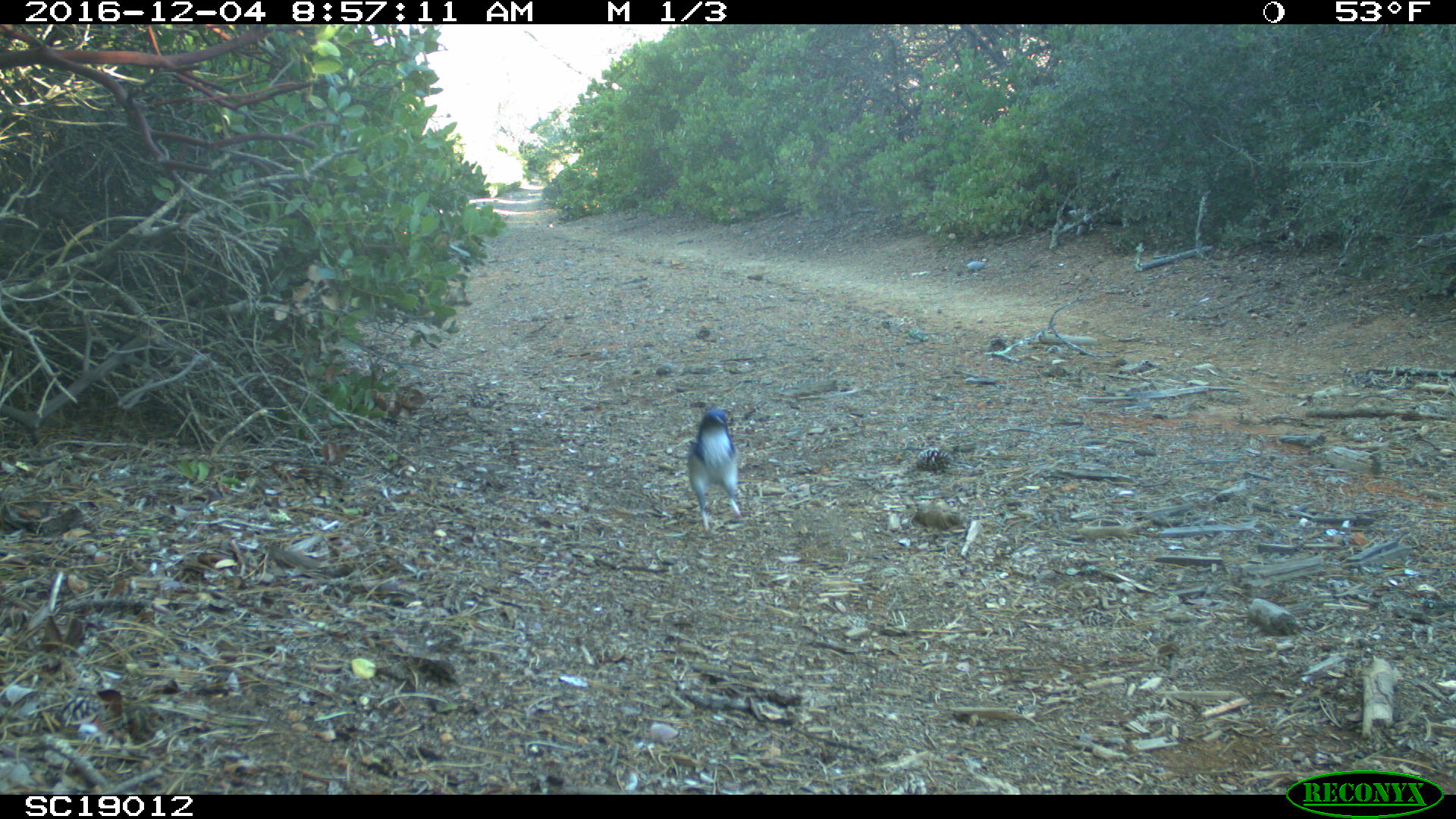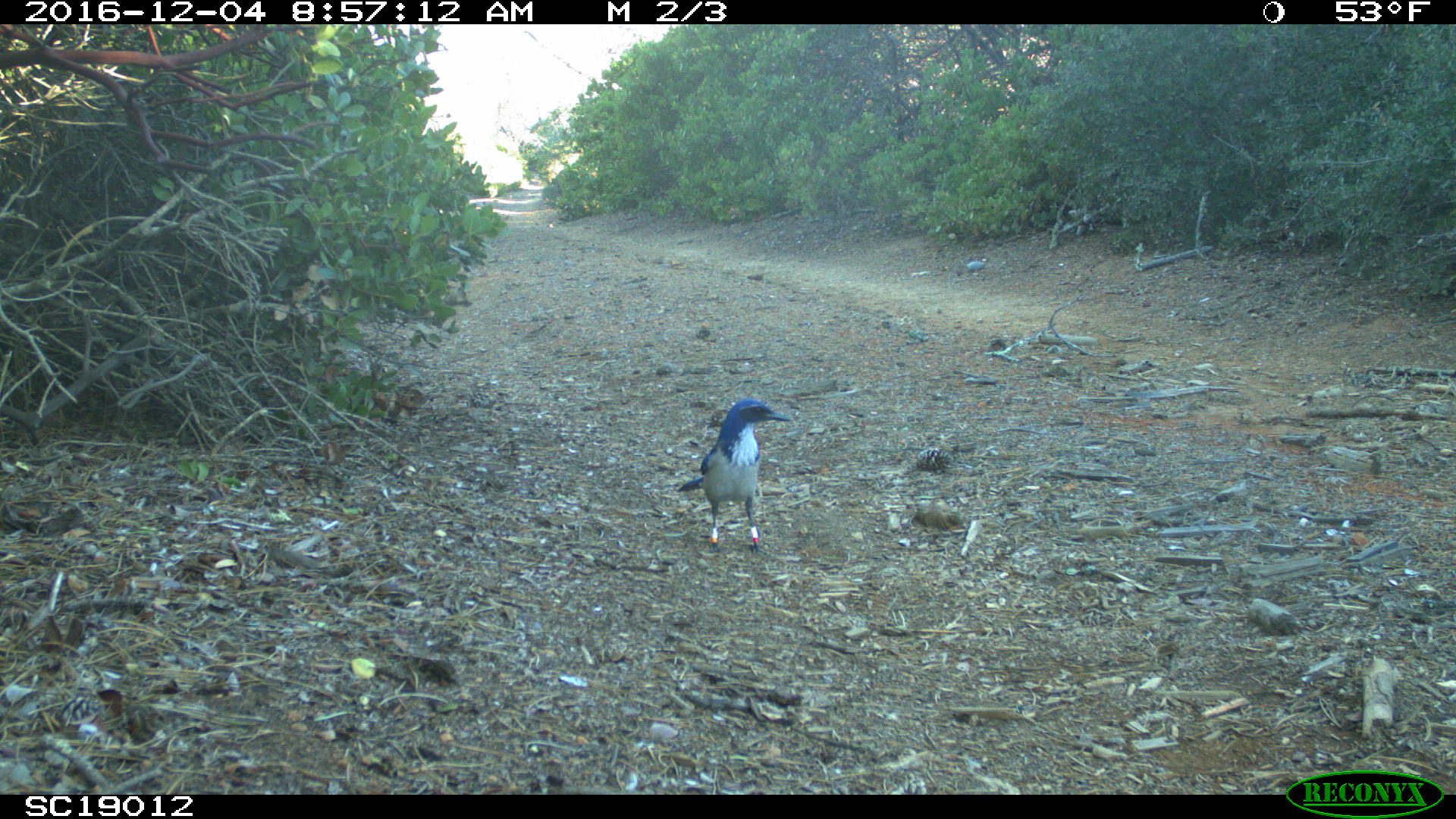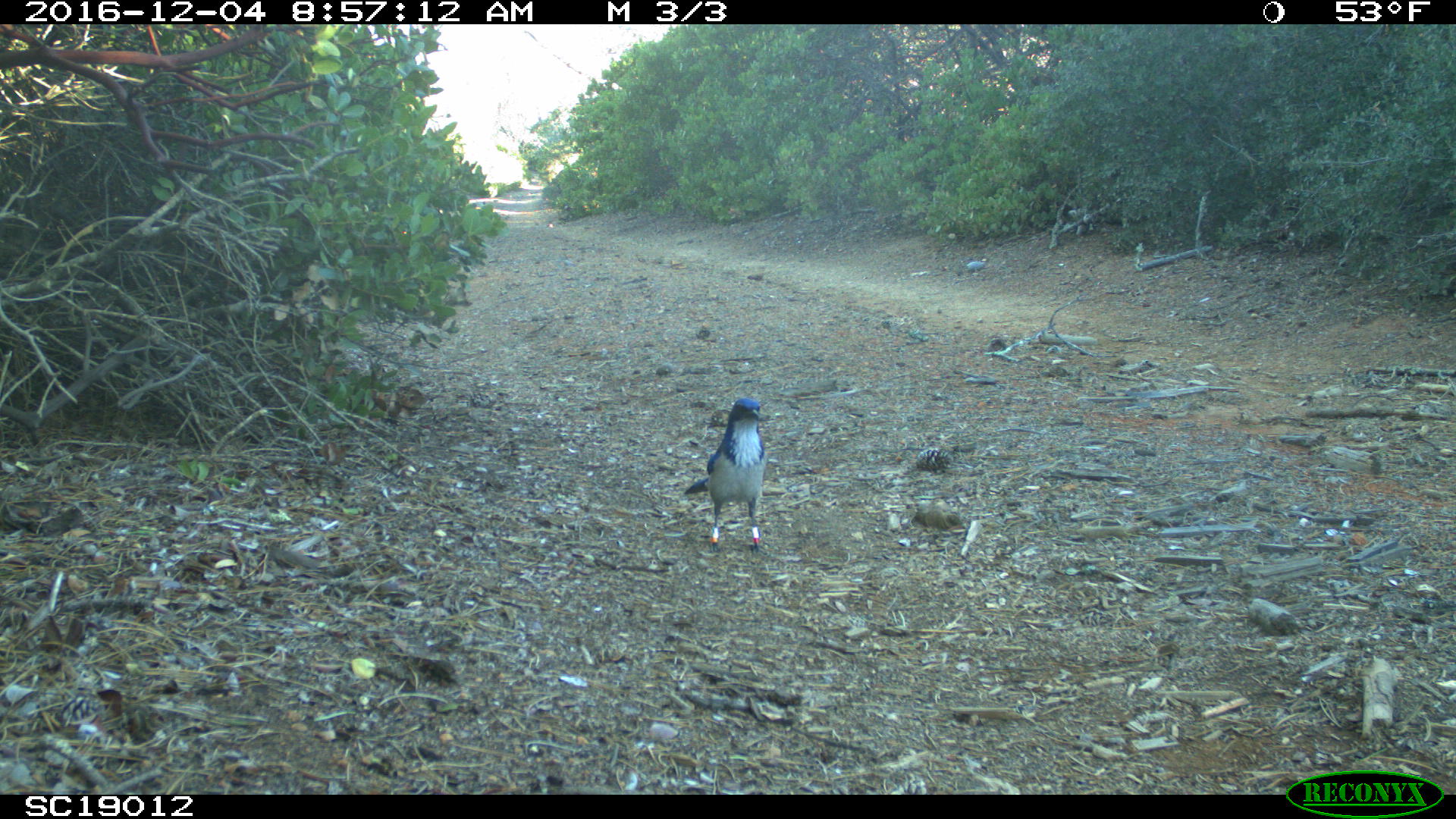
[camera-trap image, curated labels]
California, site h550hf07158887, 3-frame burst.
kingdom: Animalia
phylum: Chordata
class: Aves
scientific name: Aves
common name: bird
Bird (Aves).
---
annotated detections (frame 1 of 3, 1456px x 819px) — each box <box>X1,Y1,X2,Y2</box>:
bird: <box>687,409,742,540</box>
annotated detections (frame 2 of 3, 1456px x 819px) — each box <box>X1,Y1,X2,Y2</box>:
bird: <box>677,397,792,558</box>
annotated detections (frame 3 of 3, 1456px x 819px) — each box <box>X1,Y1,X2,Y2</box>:
bird: <box>683,397,772,556</box>